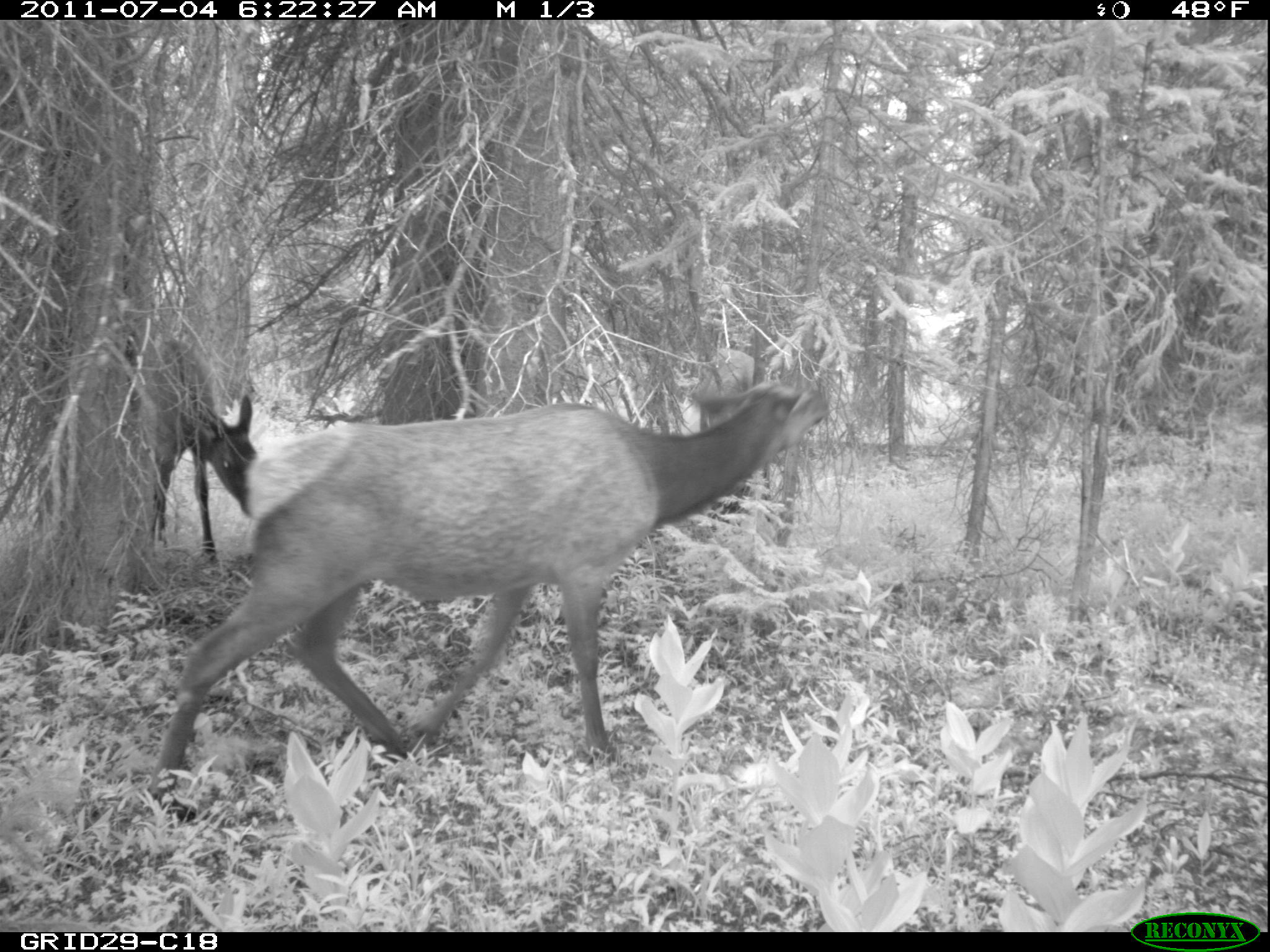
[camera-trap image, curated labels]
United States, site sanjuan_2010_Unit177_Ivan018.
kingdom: Animalia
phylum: Chordata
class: Mammalia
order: Artiodactyla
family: Cervidae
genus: Cervus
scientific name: Cervus elaphus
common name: red deer